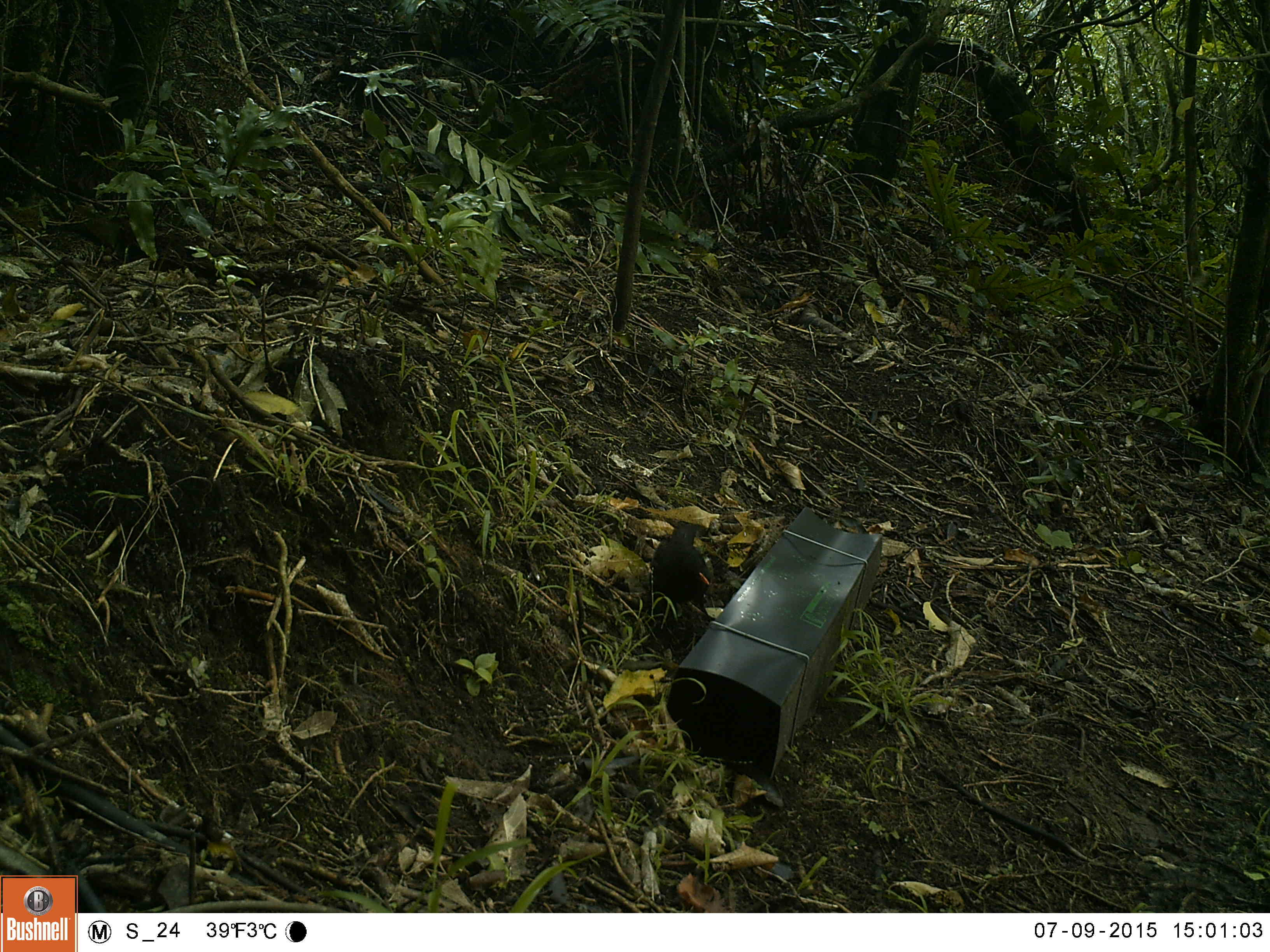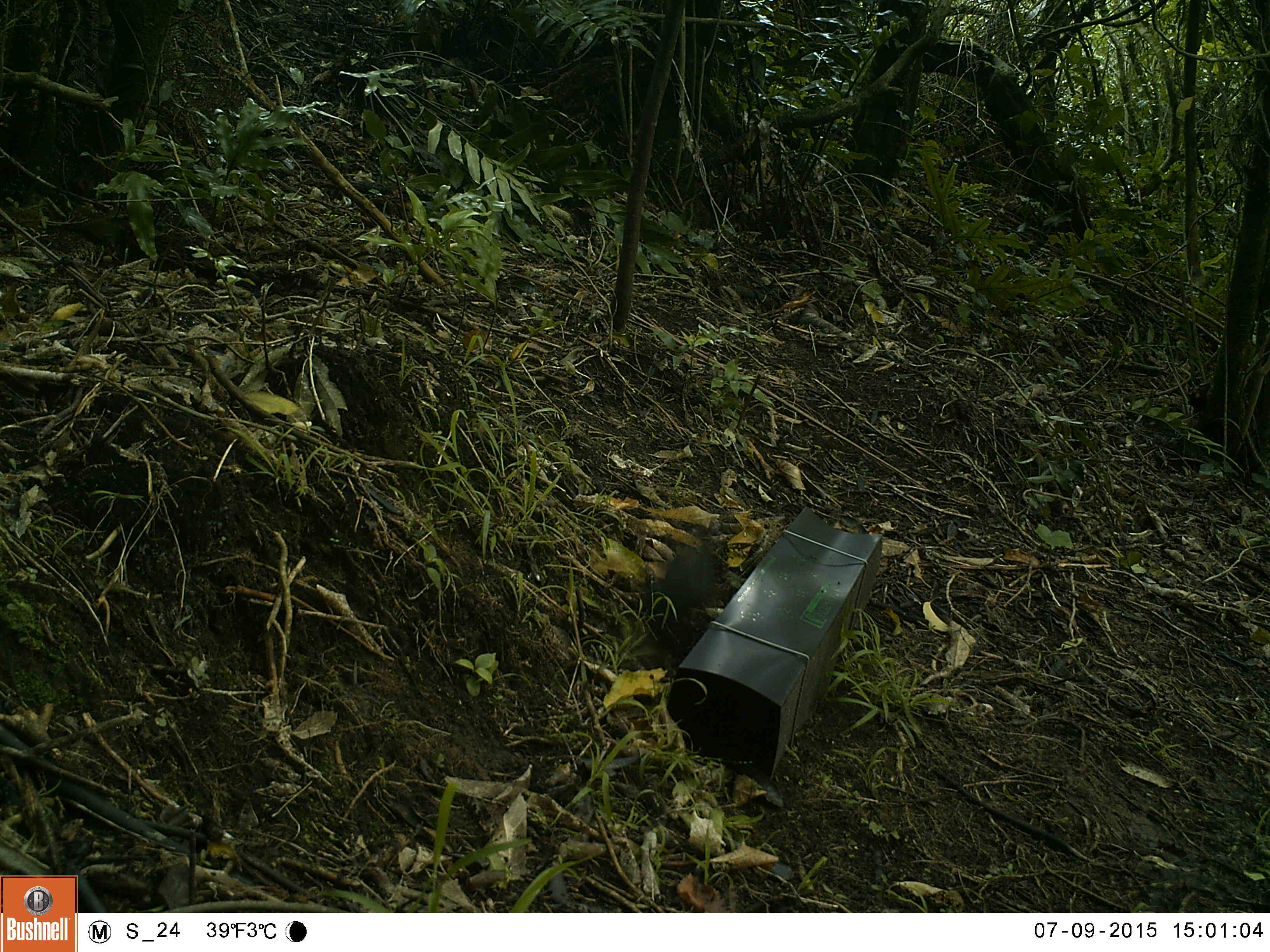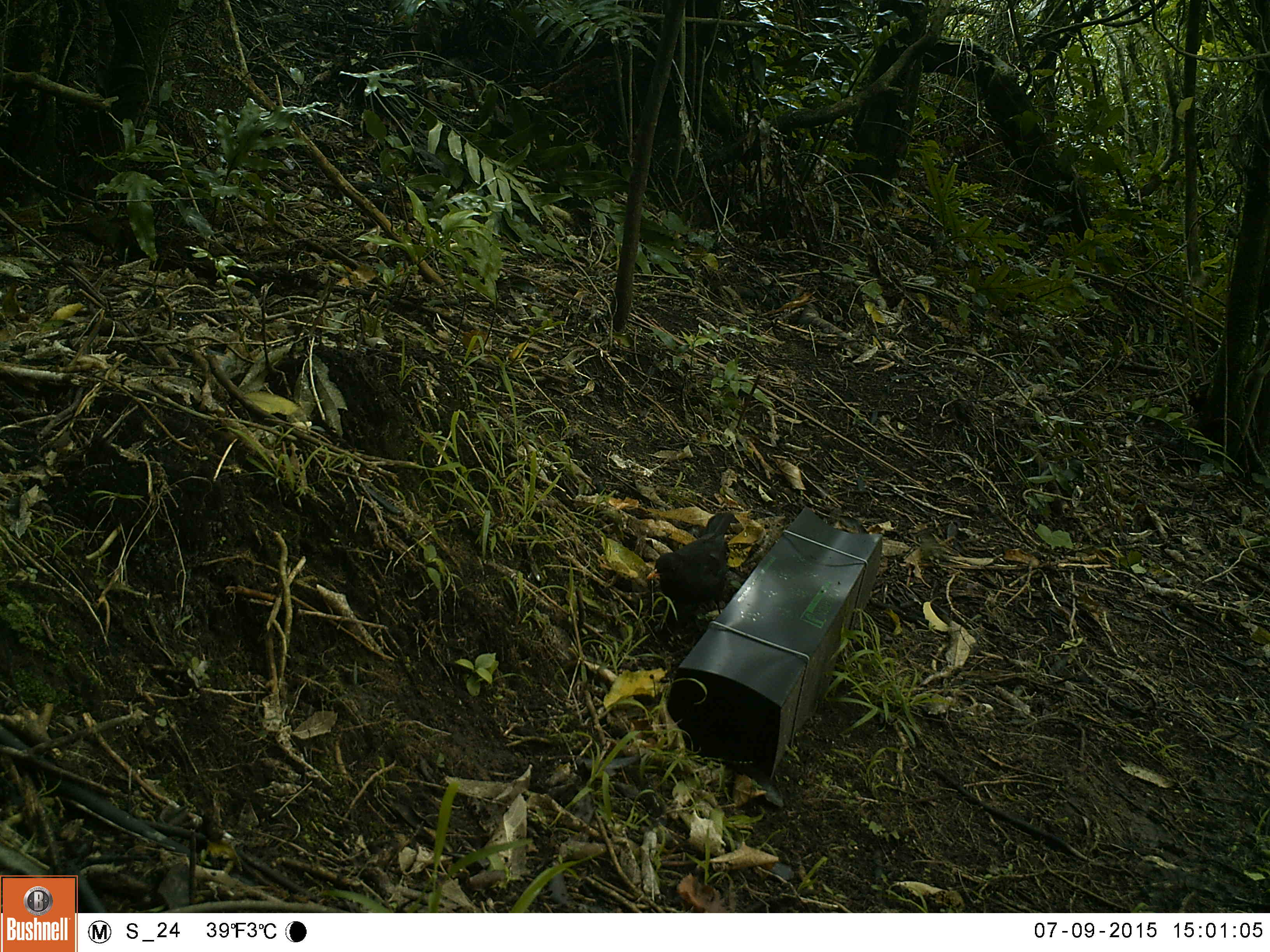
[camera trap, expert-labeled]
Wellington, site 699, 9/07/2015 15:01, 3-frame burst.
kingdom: Animalia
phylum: Chordata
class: Aves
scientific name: Aves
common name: bird